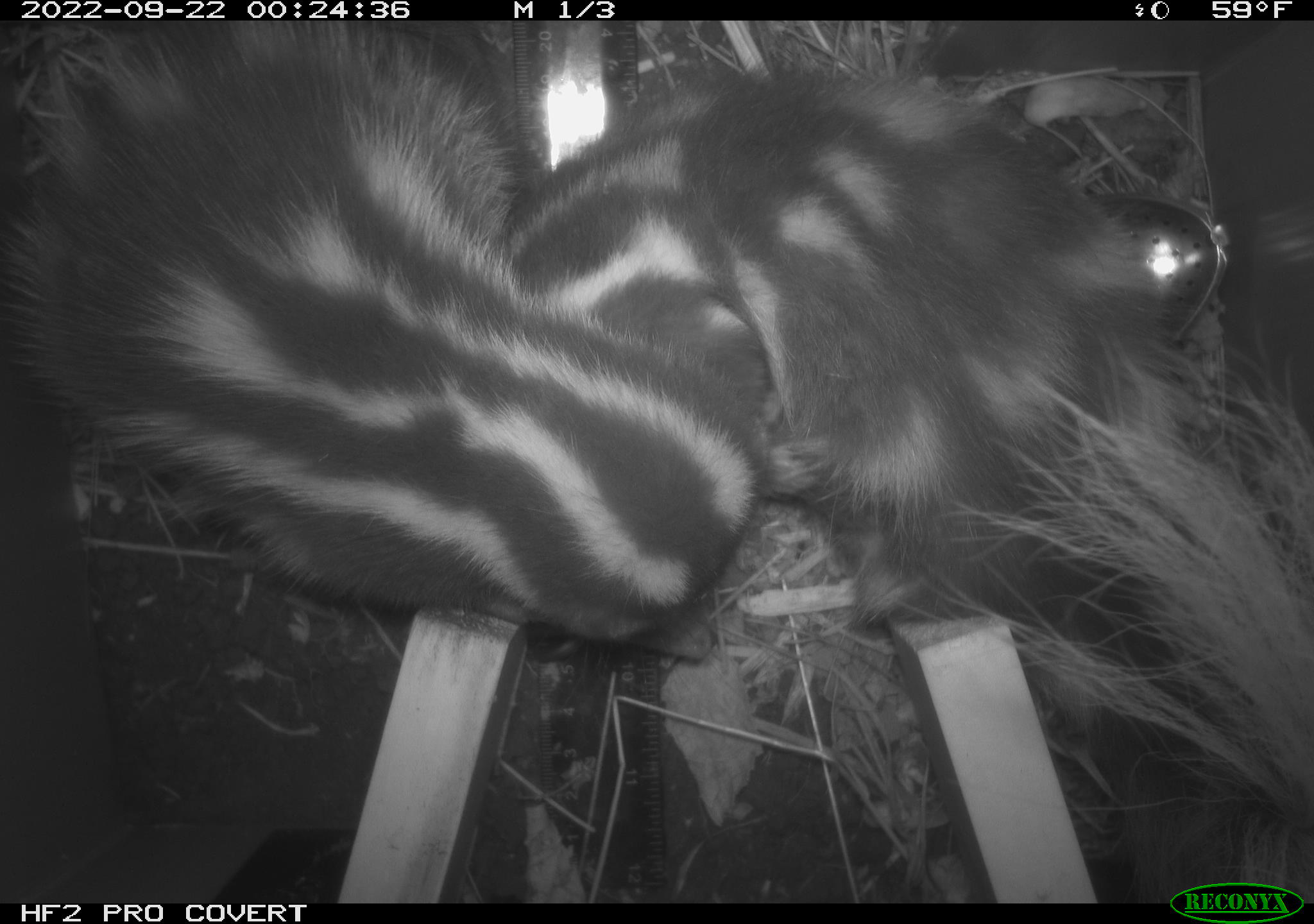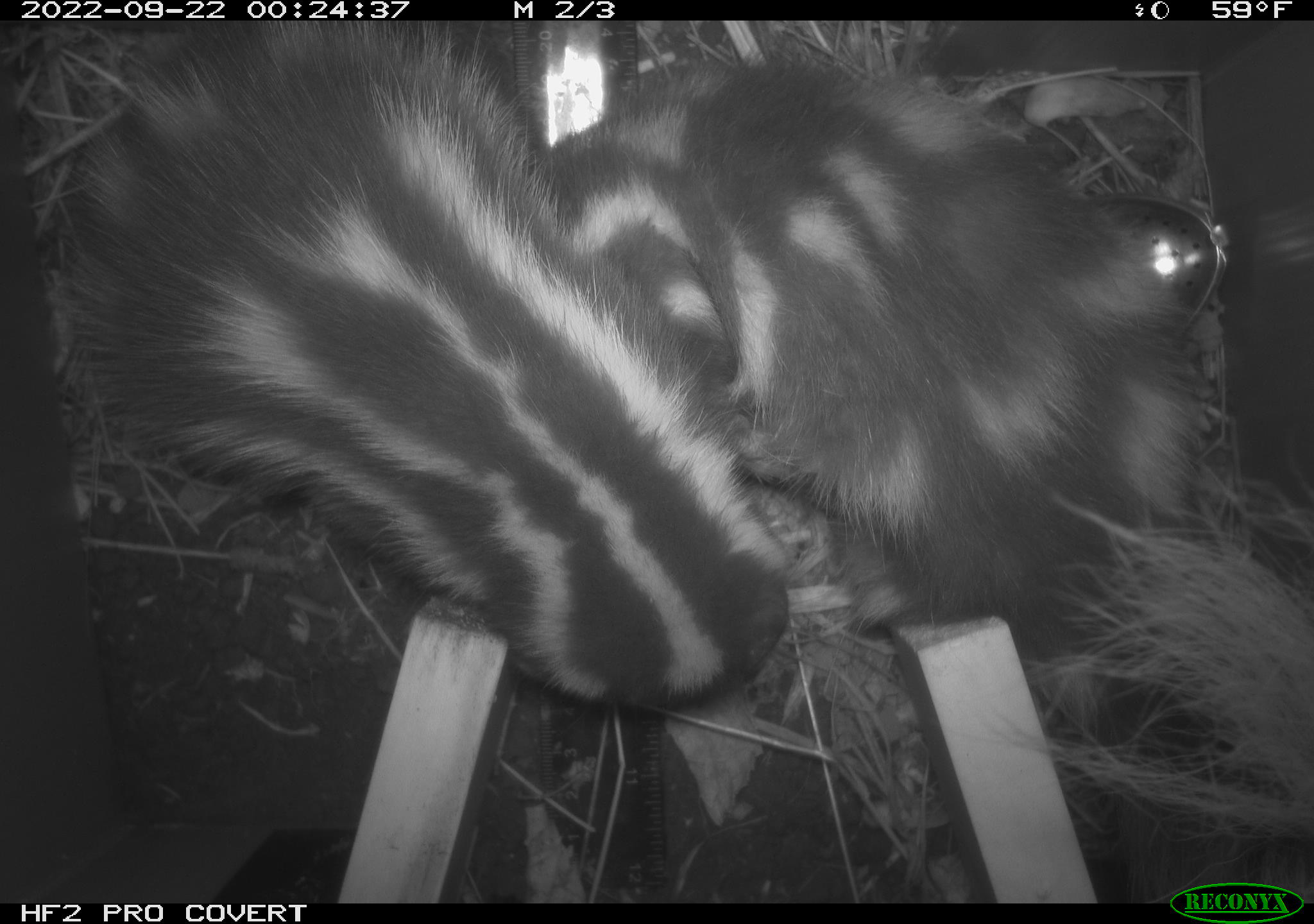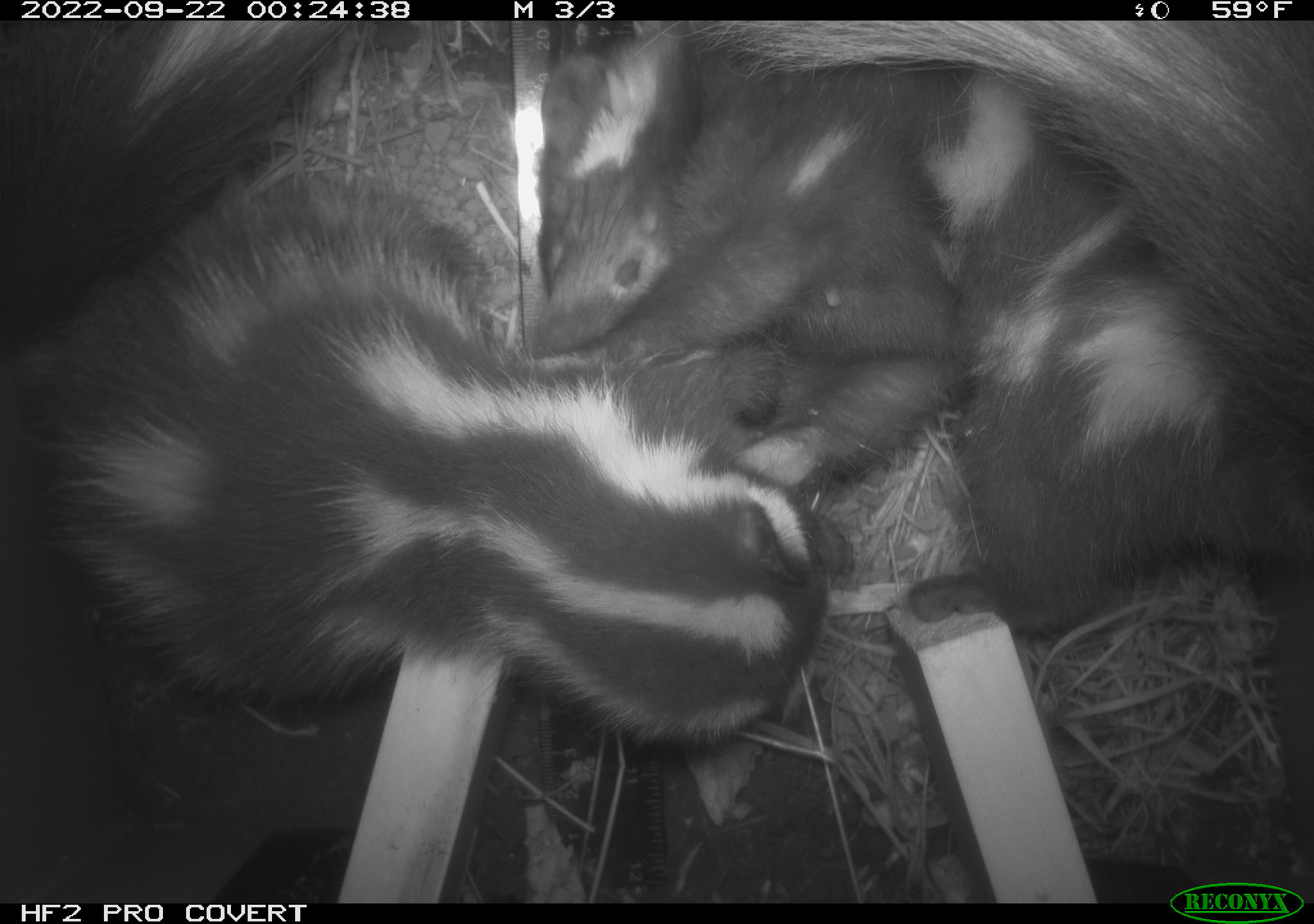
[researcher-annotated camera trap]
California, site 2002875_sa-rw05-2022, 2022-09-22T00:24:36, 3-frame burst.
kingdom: Animalia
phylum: Chordata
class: Mammalia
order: Carnivora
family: Mephitidae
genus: Spilogale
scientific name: Spilogale gracilis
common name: western spotted skunk